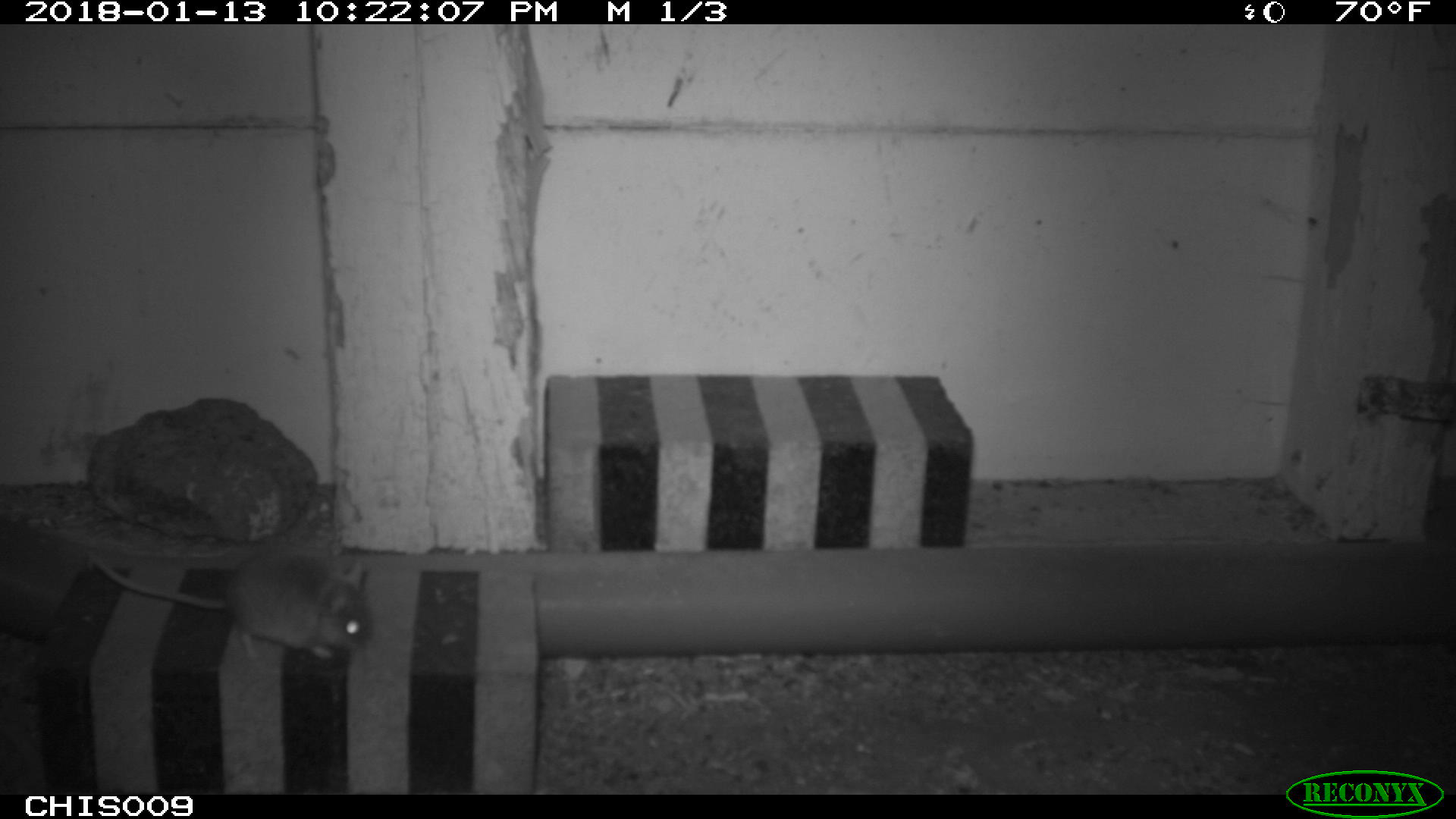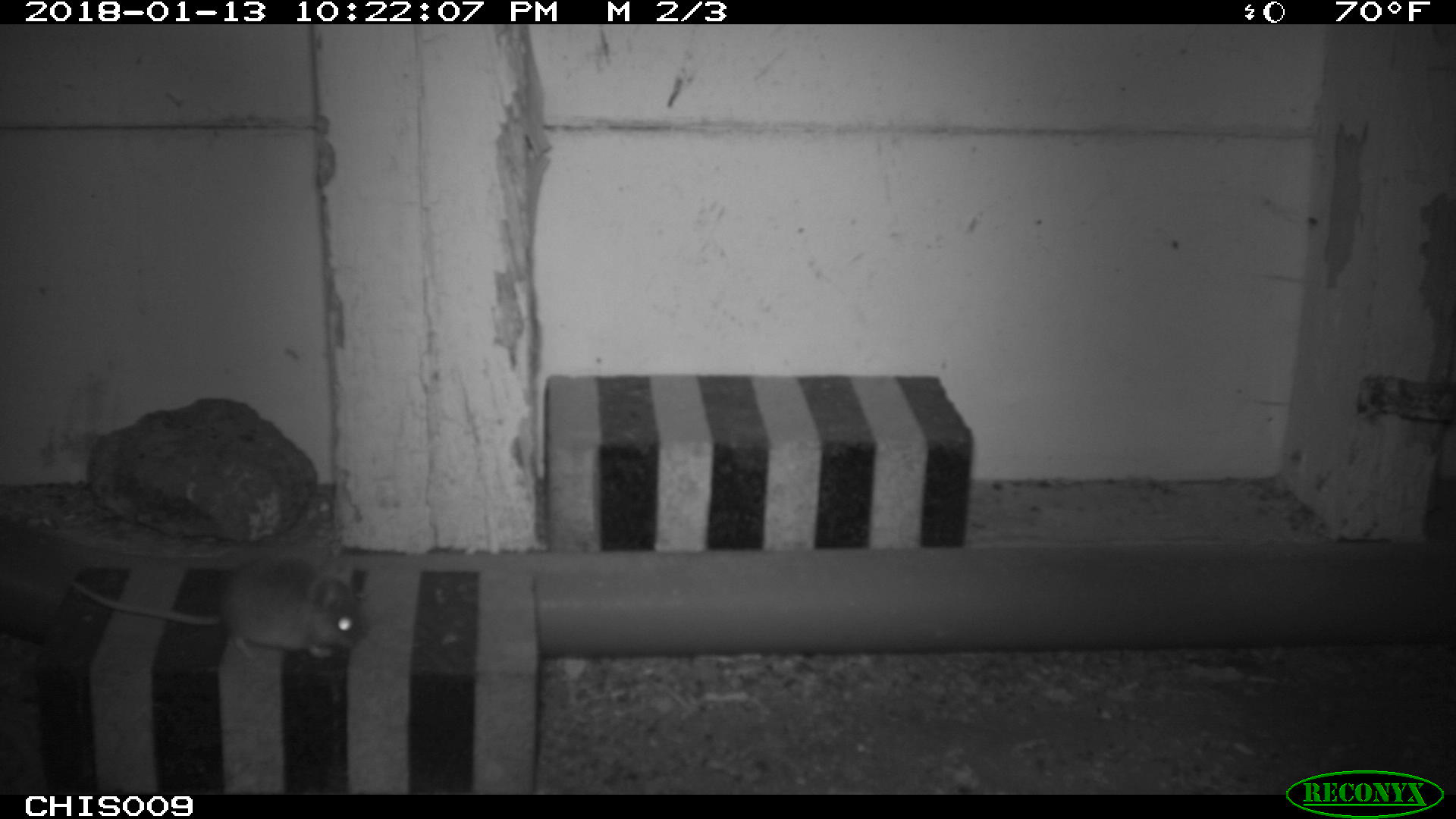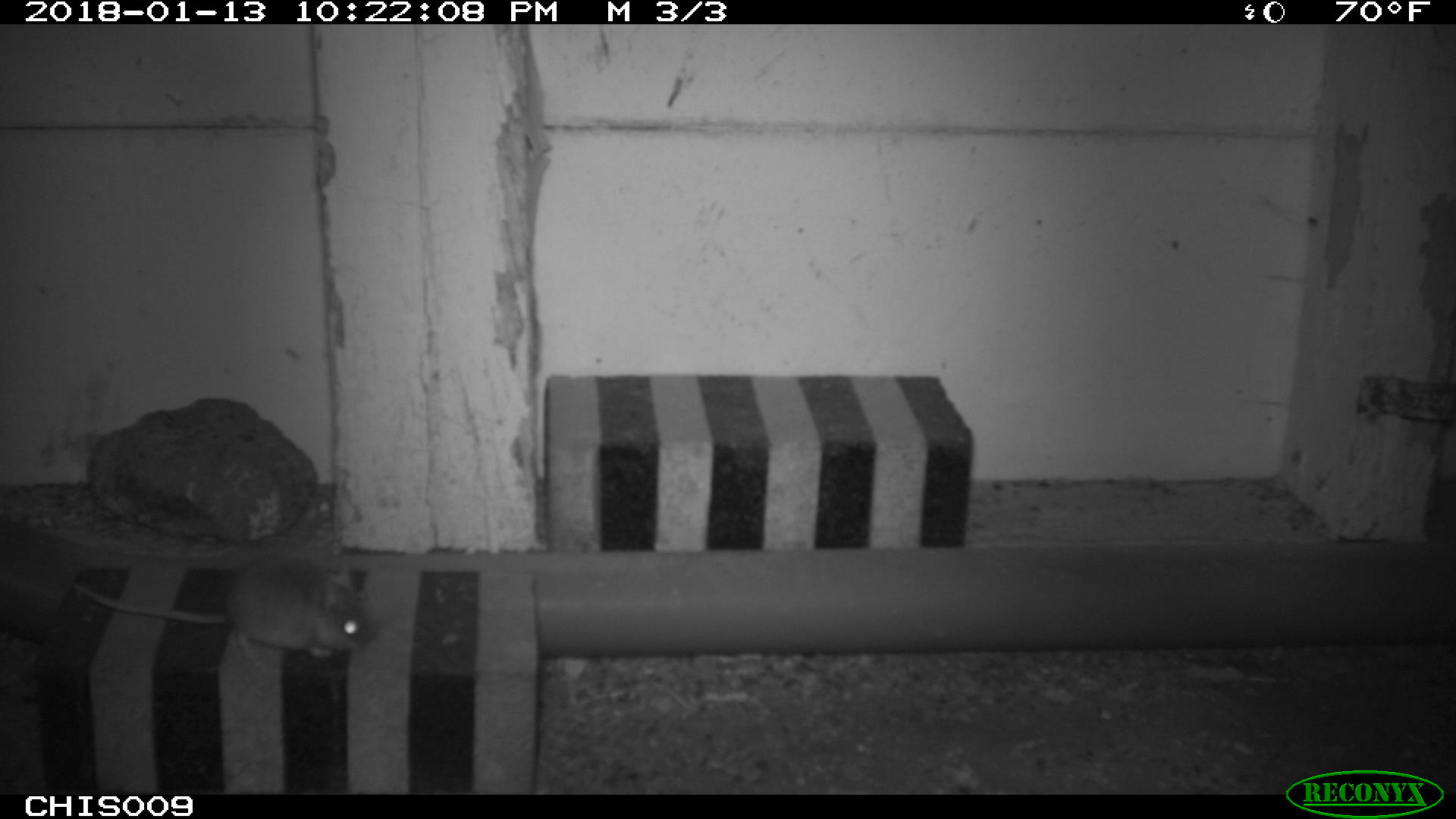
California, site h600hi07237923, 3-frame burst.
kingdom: Animalia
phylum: Chordata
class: Mammalia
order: Rodentia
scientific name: Rodentia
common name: rodent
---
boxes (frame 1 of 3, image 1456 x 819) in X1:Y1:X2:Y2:
rodent: 83:547:376:663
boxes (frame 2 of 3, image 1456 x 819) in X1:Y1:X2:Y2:
rodent: 69:559:369:660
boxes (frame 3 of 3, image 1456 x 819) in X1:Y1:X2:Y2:
rodent: 75:555:382:658